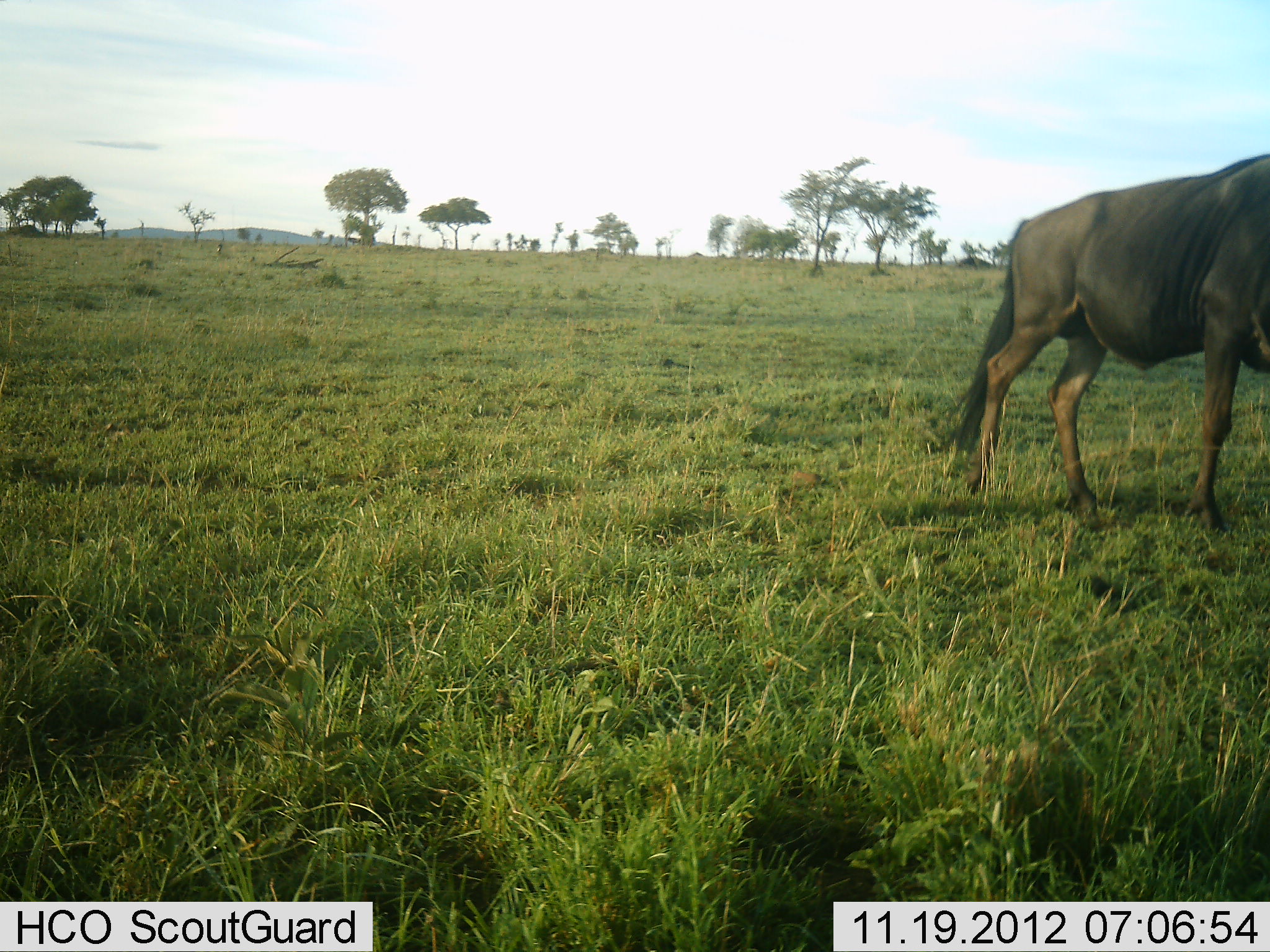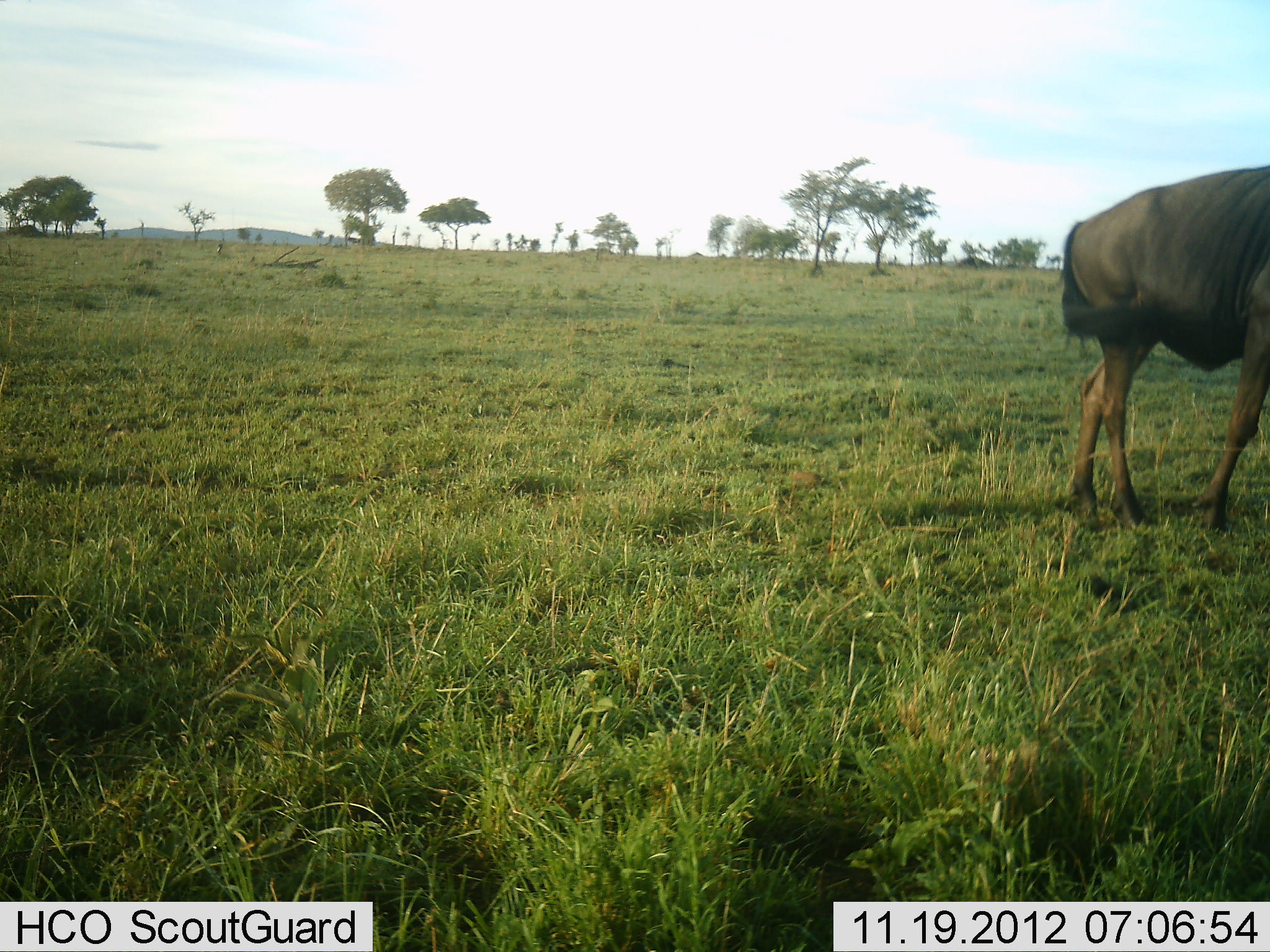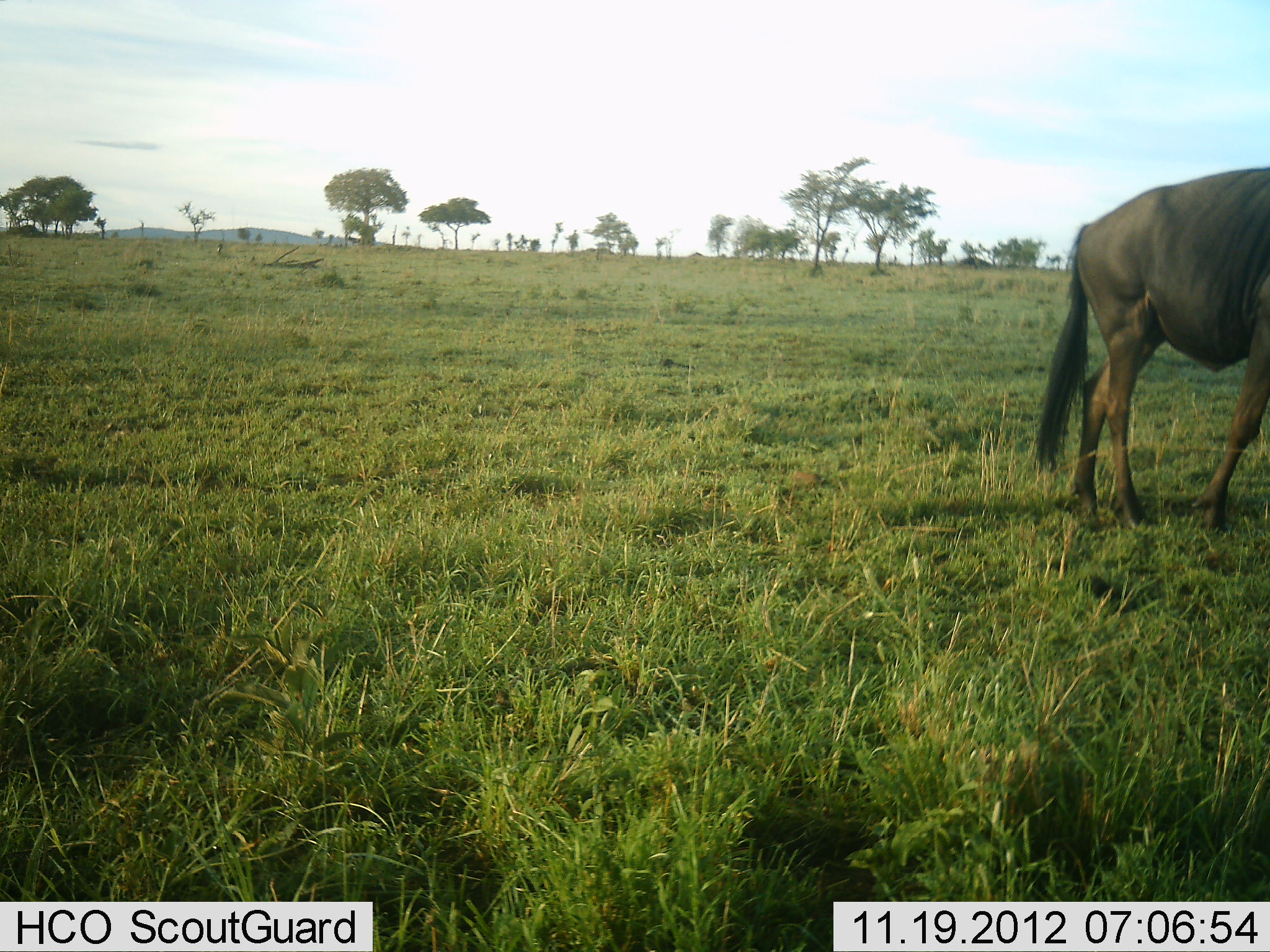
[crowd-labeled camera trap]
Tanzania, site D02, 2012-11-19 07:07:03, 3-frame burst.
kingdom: Animalia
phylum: Chordata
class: Mammalia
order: Artiodactyla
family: Bovidae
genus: Connochaetes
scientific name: Connochaetes taurinus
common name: blue wildebeest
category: wildebeest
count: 1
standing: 50%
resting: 0%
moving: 60%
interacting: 0%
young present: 0%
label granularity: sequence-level